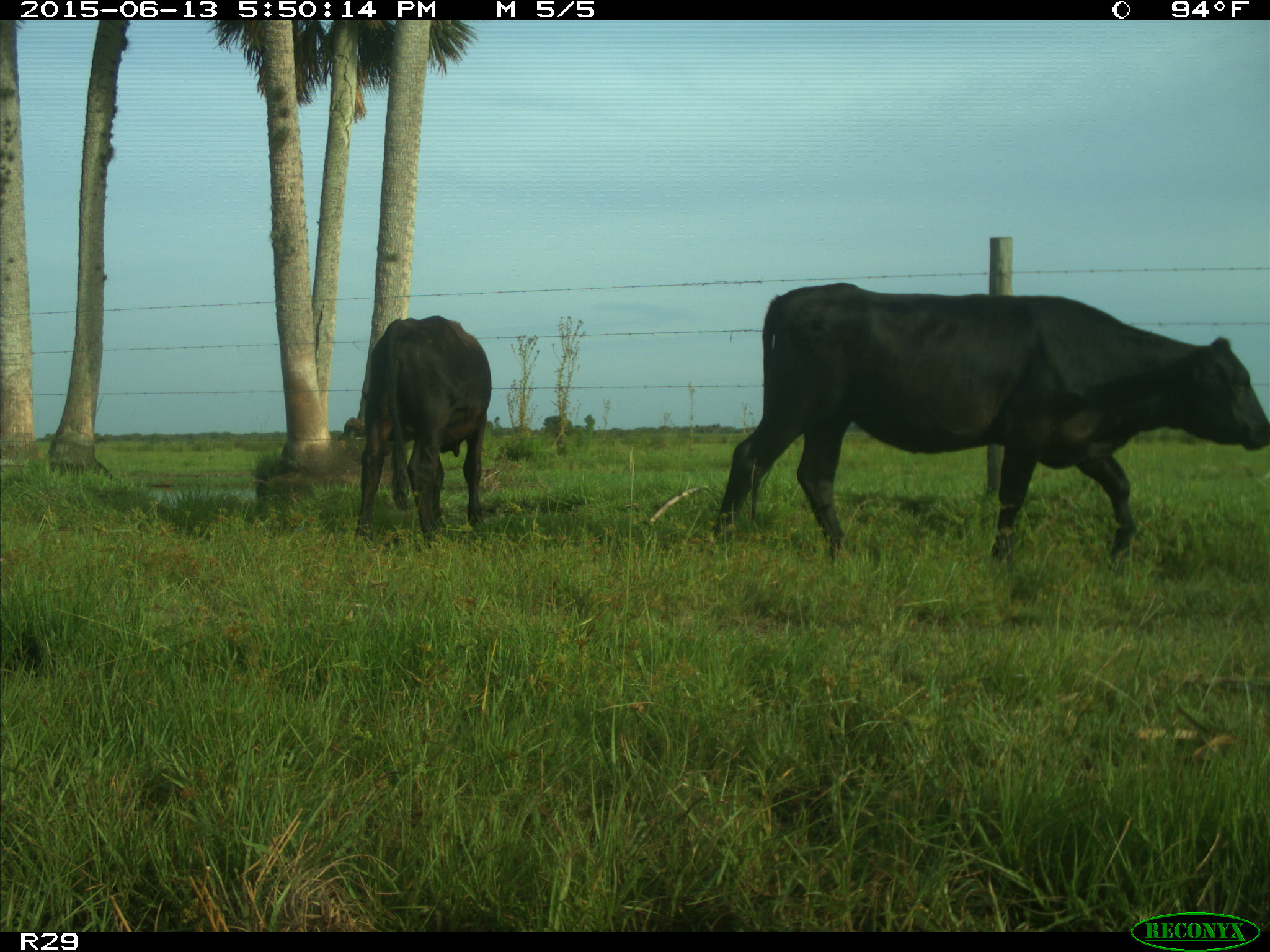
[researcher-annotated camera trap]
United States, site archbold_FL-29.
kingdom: Animalia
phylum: Chordata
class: Mammalia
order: Artiodactyla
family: Bovidae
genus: Bos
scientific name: Bos taurus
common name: domestic cow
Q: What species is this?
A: Bos taurus (domestic cow).